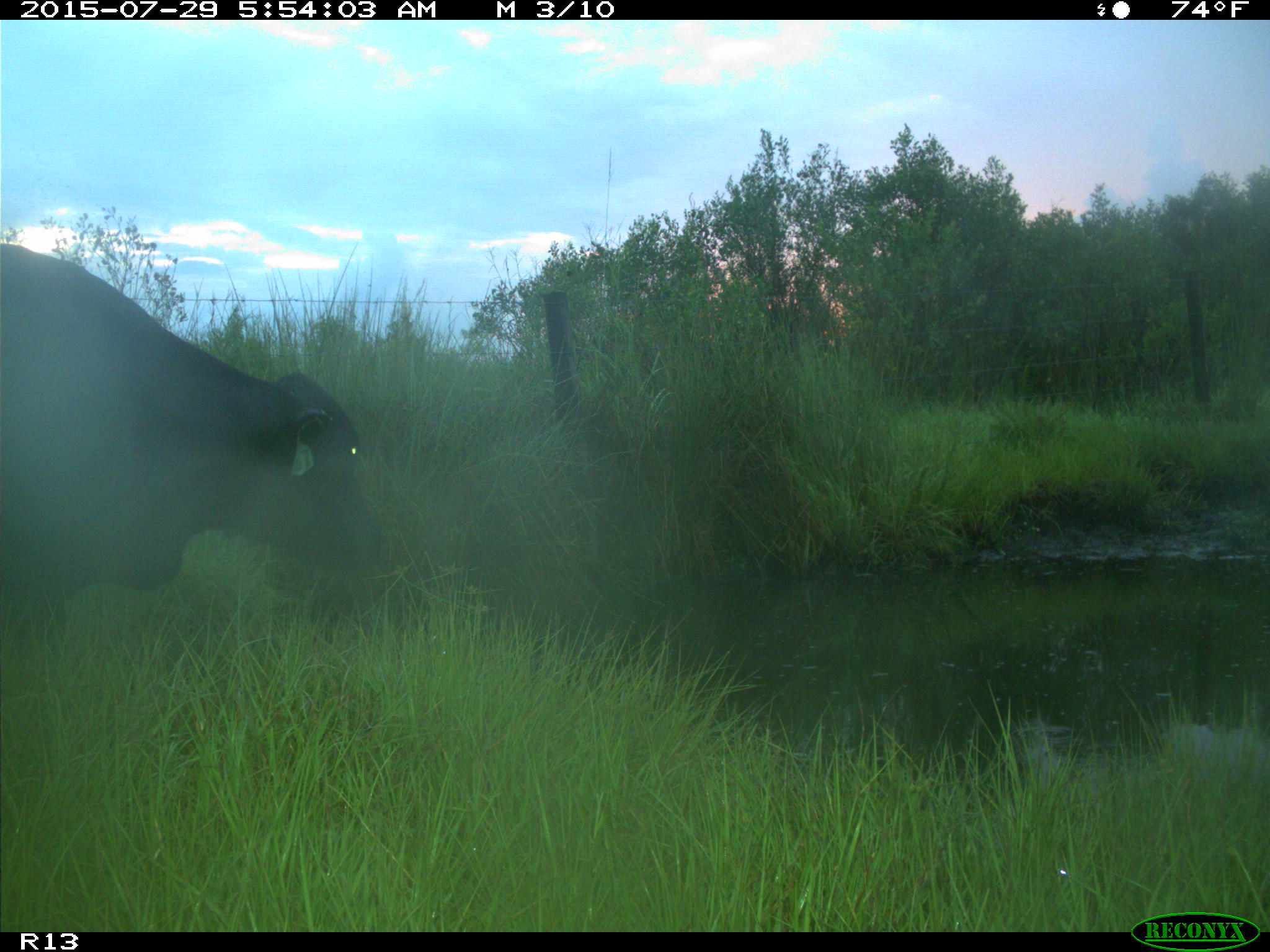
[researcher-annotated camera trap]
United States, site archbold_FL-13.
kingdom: Animalia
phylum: Chordata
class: Mammalia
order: Artiodactyla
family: Bovidae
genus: Bos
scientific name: Bos taurus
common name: domestic cow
Bos taurus (domestic cow).